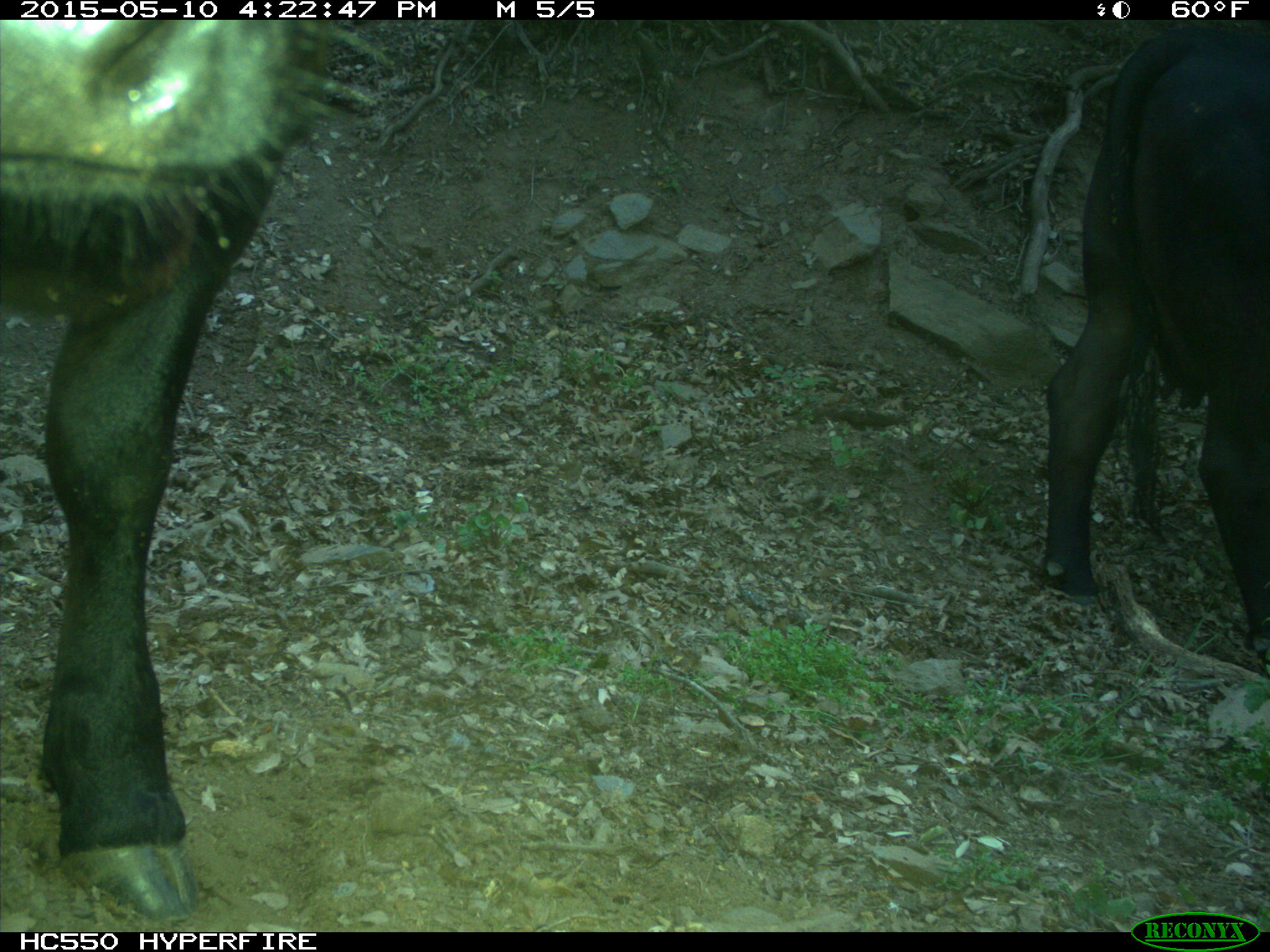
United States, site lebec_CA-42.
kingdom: Animalia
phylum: Chordata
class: Mammalia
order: Artiodactyla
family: Bovidae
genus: Bos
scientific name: Bos taurus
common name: domestic cow